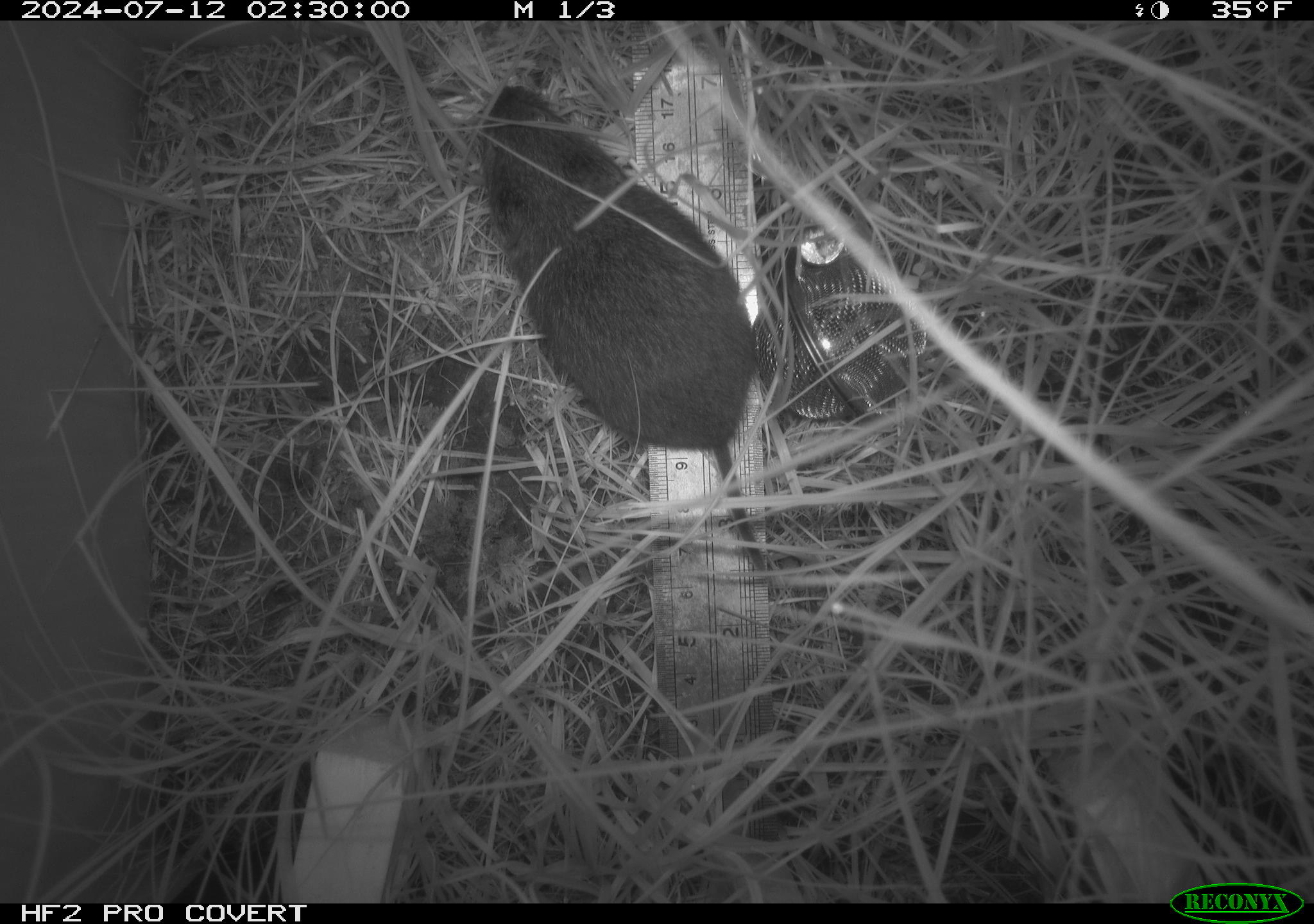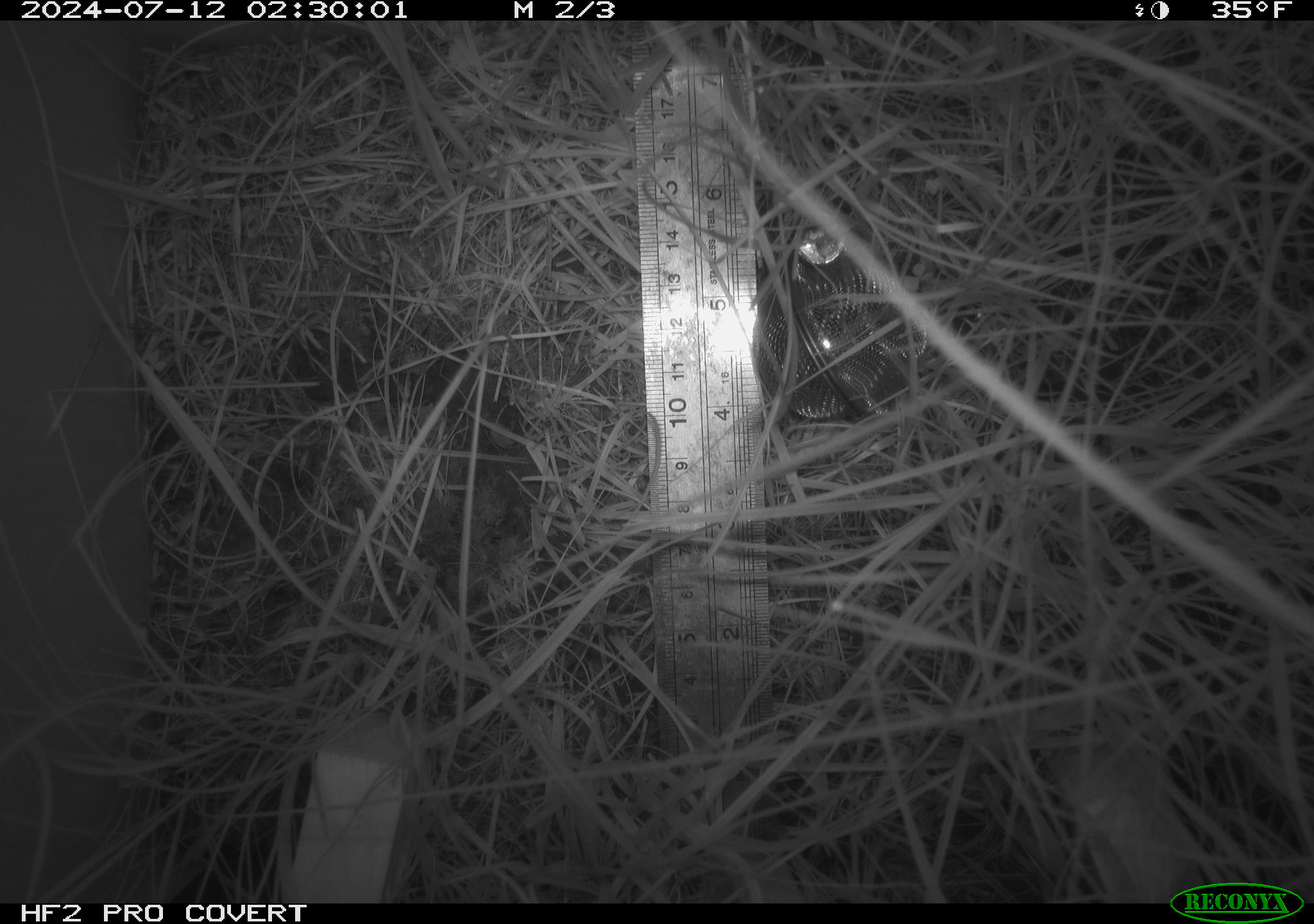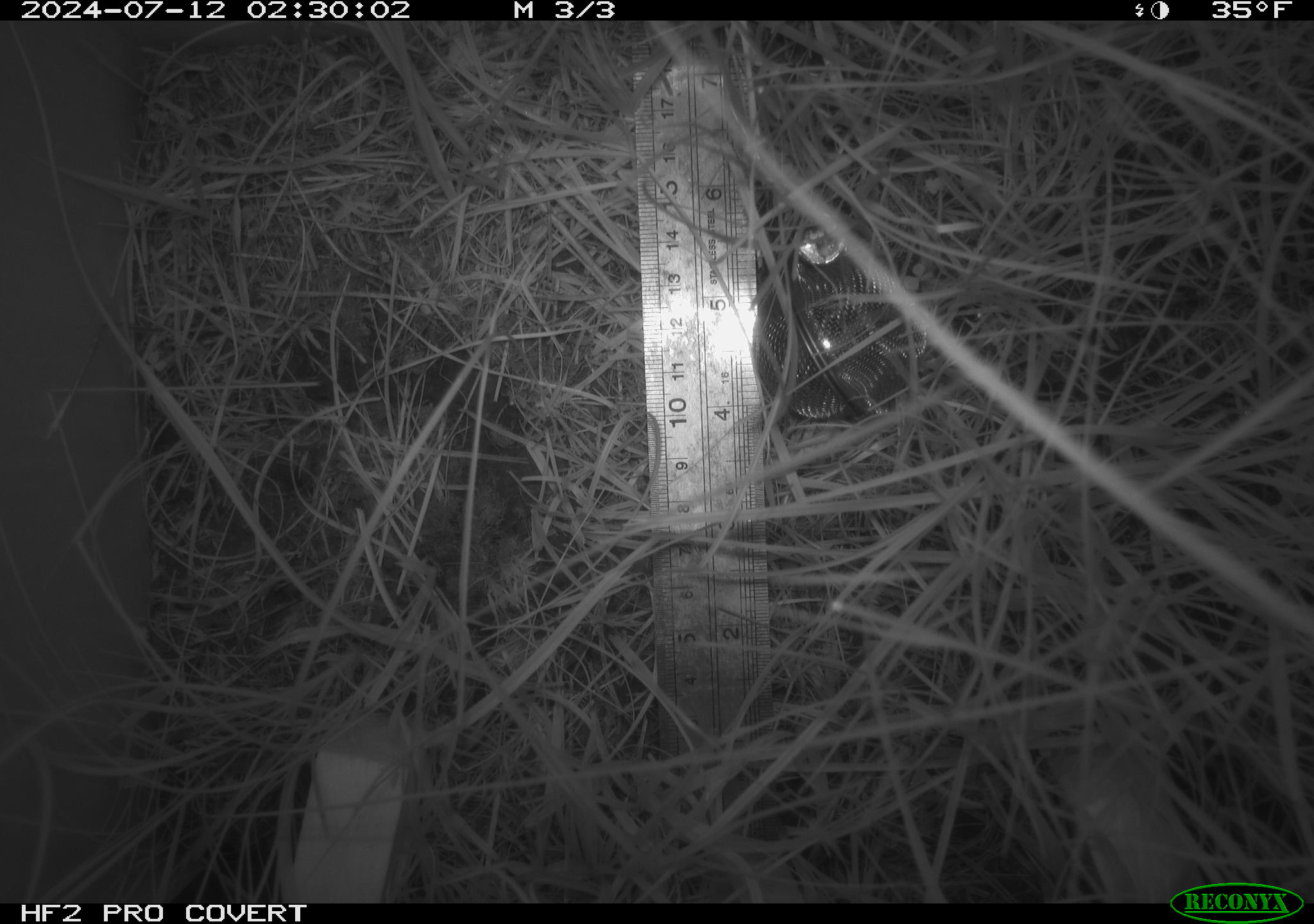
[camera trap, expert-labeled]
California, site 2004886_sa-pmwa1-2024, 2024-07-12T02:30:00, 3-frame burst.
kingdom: Animalia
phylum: Chordata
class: Mammalia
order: Rodentia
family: Cricetidae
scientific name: Arvicolinae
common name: voles, lemmings, and muskrats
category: arvicolinae subfamily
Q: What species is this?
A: Arvicolinae subfamily (voles, lemmings, and muskrats) (Arvicolinae).